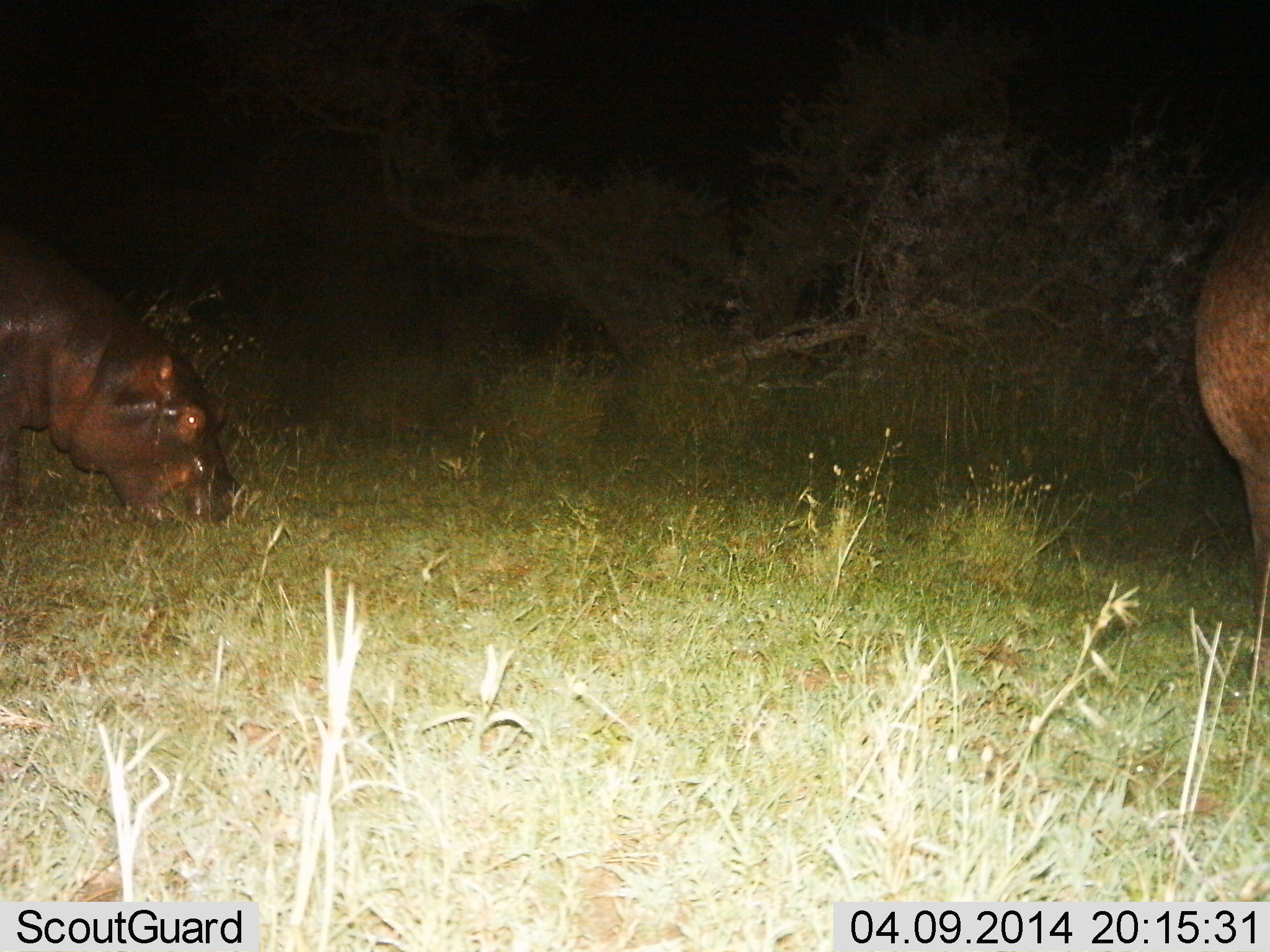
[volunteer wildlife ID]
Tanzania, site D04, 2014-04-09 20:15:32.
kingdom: Animalia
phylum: Chordata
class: Mammalia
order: Artiodactyla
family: Hippopotamidae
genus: Hippopotamus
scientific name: Hippopotamus amphibius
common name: hippopotamus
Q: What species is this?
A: Hippopotamus (Hippopotamus amphibius).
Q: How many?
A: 2.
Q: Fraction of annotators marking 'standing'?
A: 20%.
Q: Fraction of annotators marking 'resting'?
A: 0%.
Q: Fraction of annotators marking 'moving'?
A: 10%.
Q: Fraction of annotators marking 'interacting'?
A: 0%.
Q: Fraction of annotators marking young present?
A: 0%.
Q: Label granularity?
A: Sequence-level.